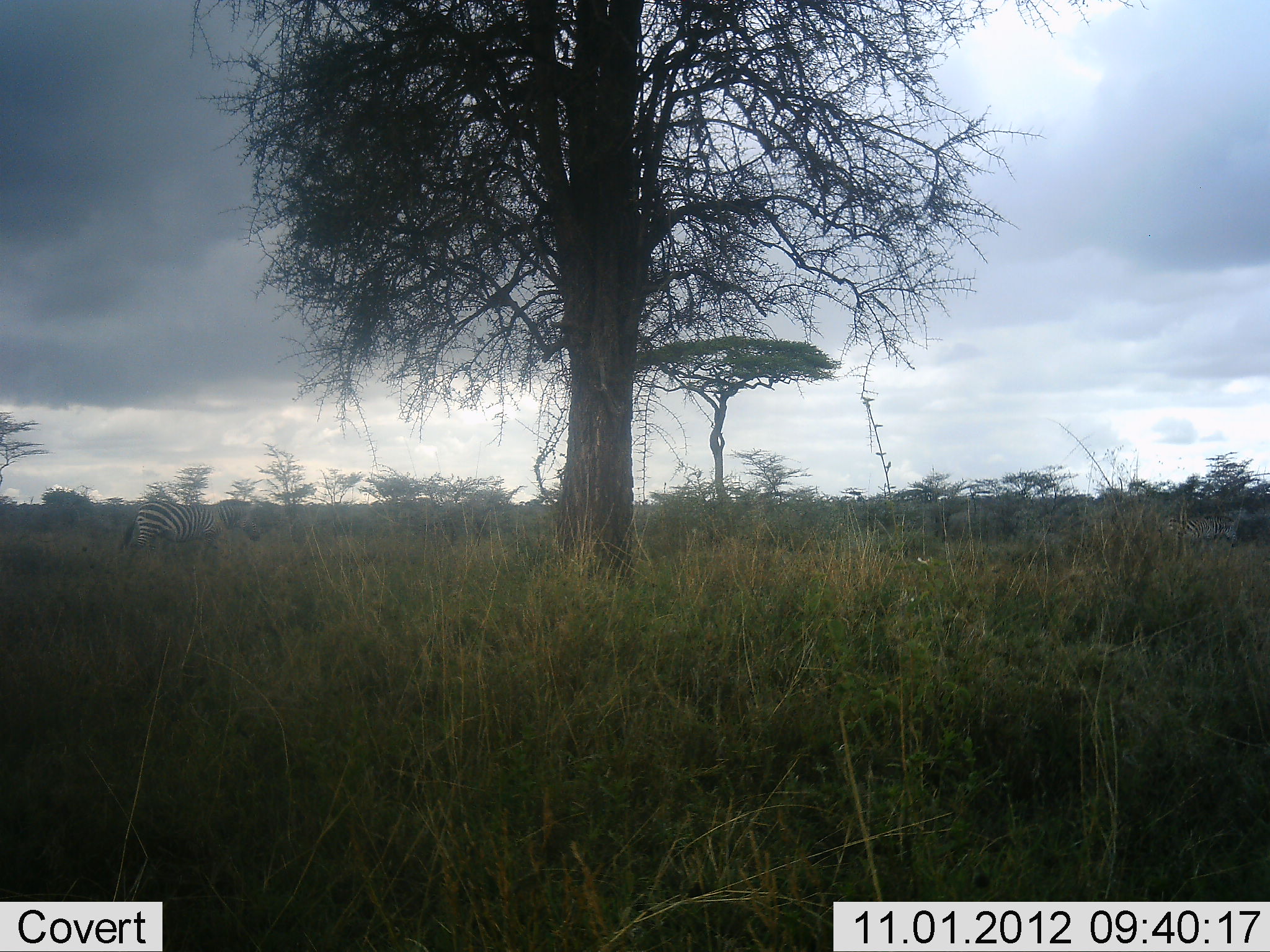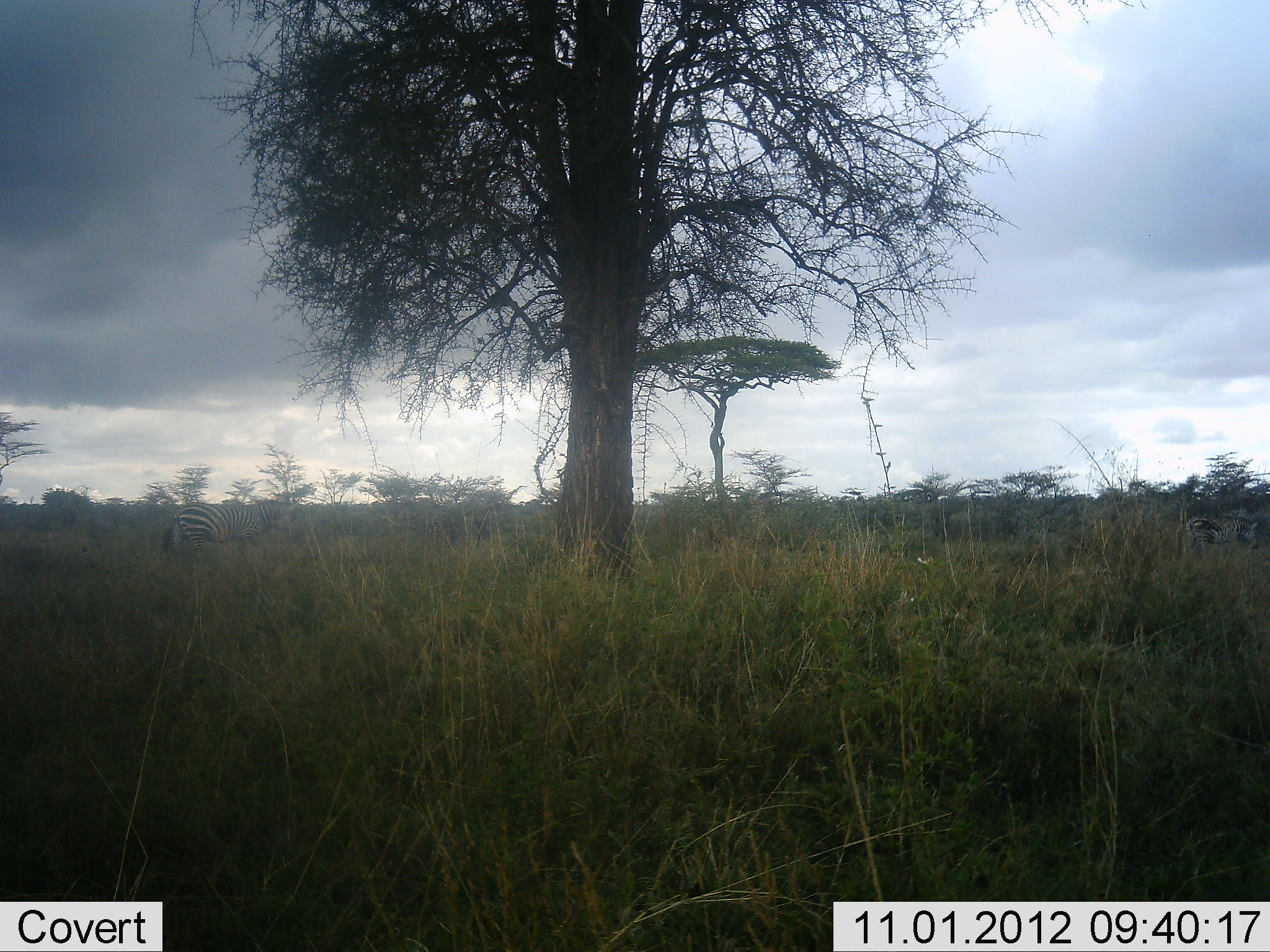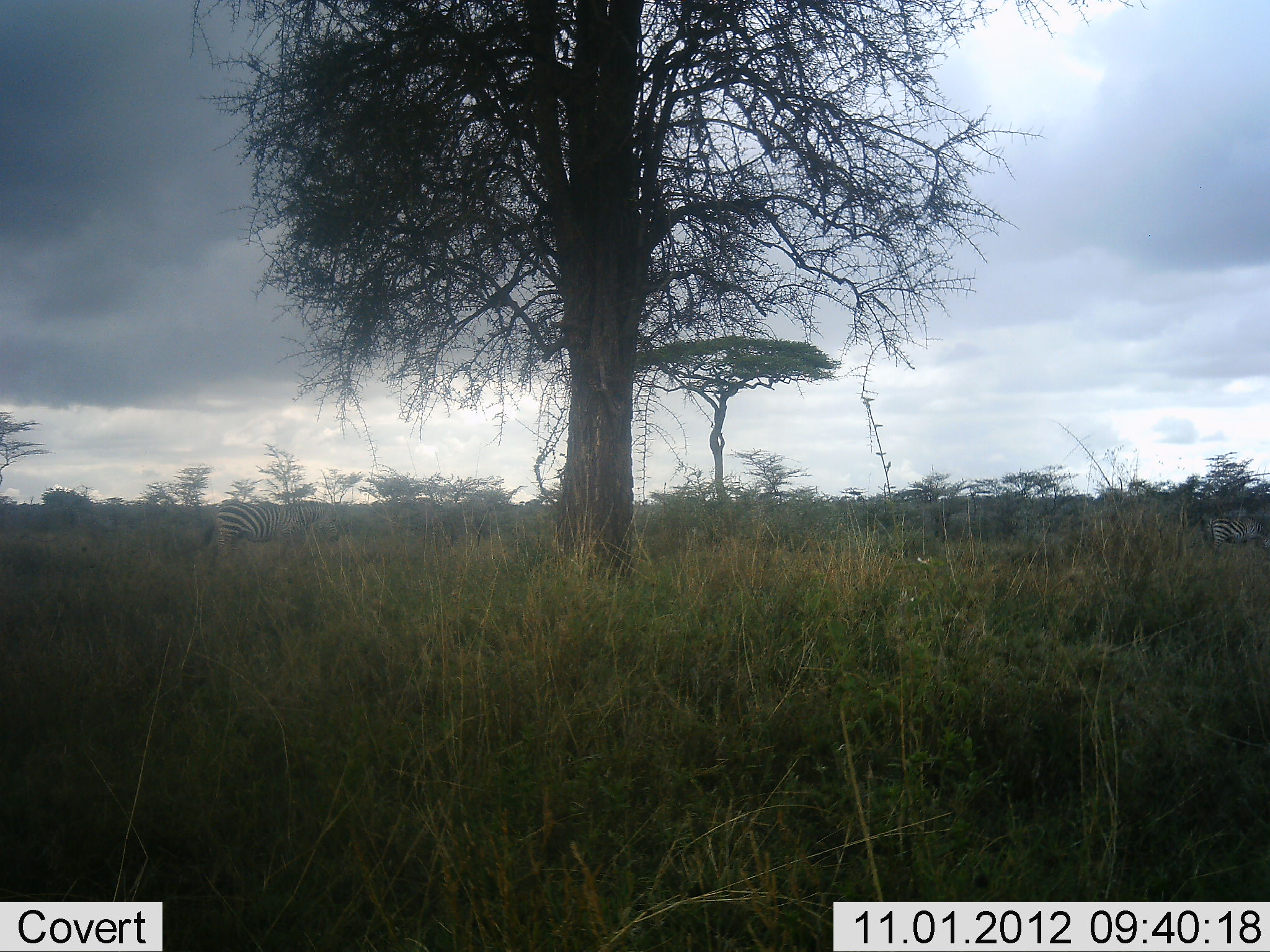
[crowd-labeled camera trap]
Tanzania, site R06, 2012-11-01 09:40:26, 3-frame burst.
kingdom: Animalia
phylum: Chordata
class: Mammalia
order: Perissodactyla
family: Equidae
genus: Equus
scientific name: Equus quagga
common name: plains zebra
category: zebra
Zebra (plains zebra) (Equus quagga), count 2. Behavior (volunteer vote fractions): standing 10%, resting 0%, moving 100%, interacting 0%. Young present (vote fraction): 0%. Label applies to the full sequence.